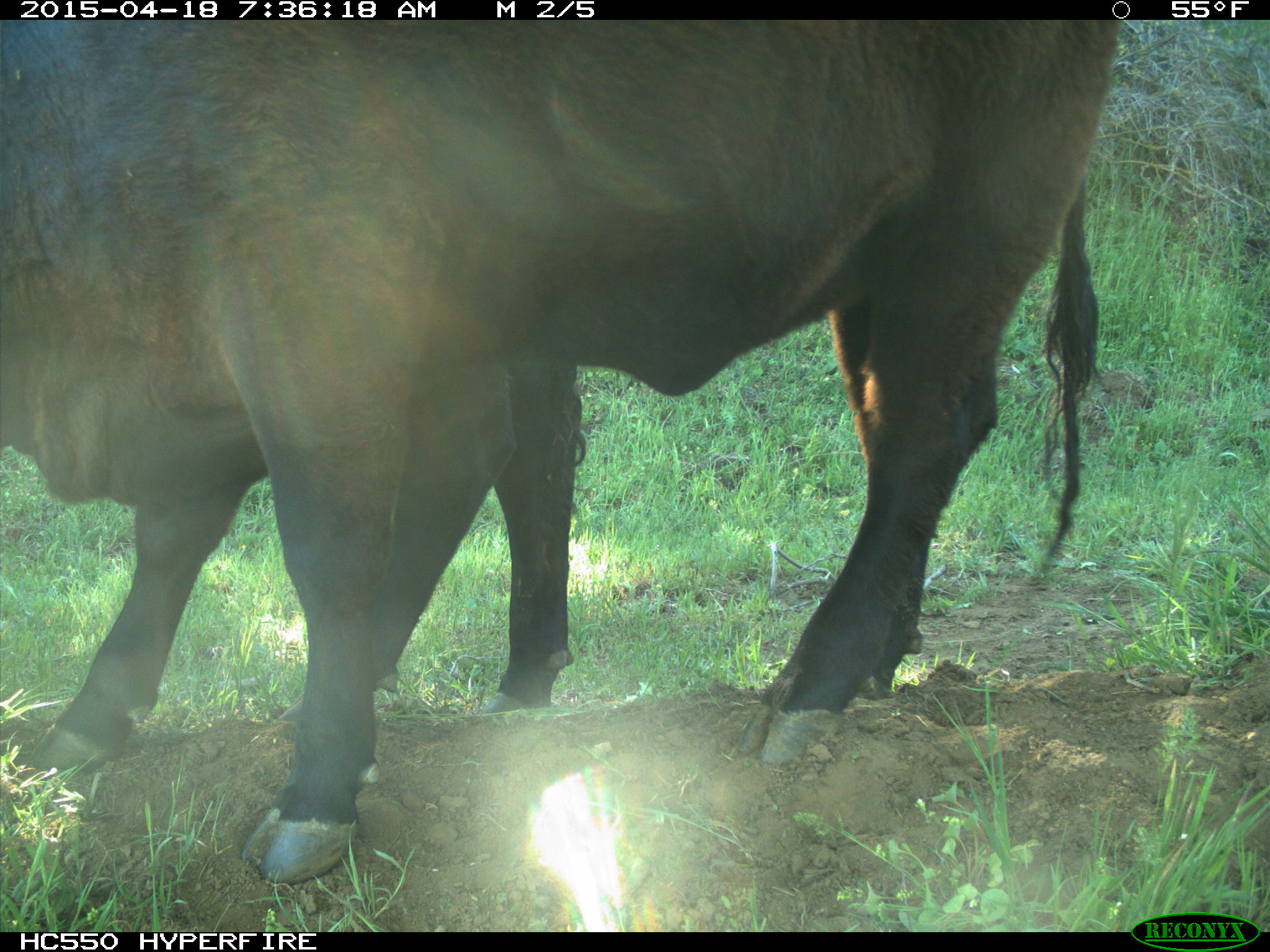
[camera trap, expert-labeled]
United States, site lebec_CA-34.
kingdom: Animalia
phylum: Chordata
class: Mammalia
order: Artiodactyla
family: Bovidae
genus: Bos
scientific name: Bos taurus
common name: domestic cow